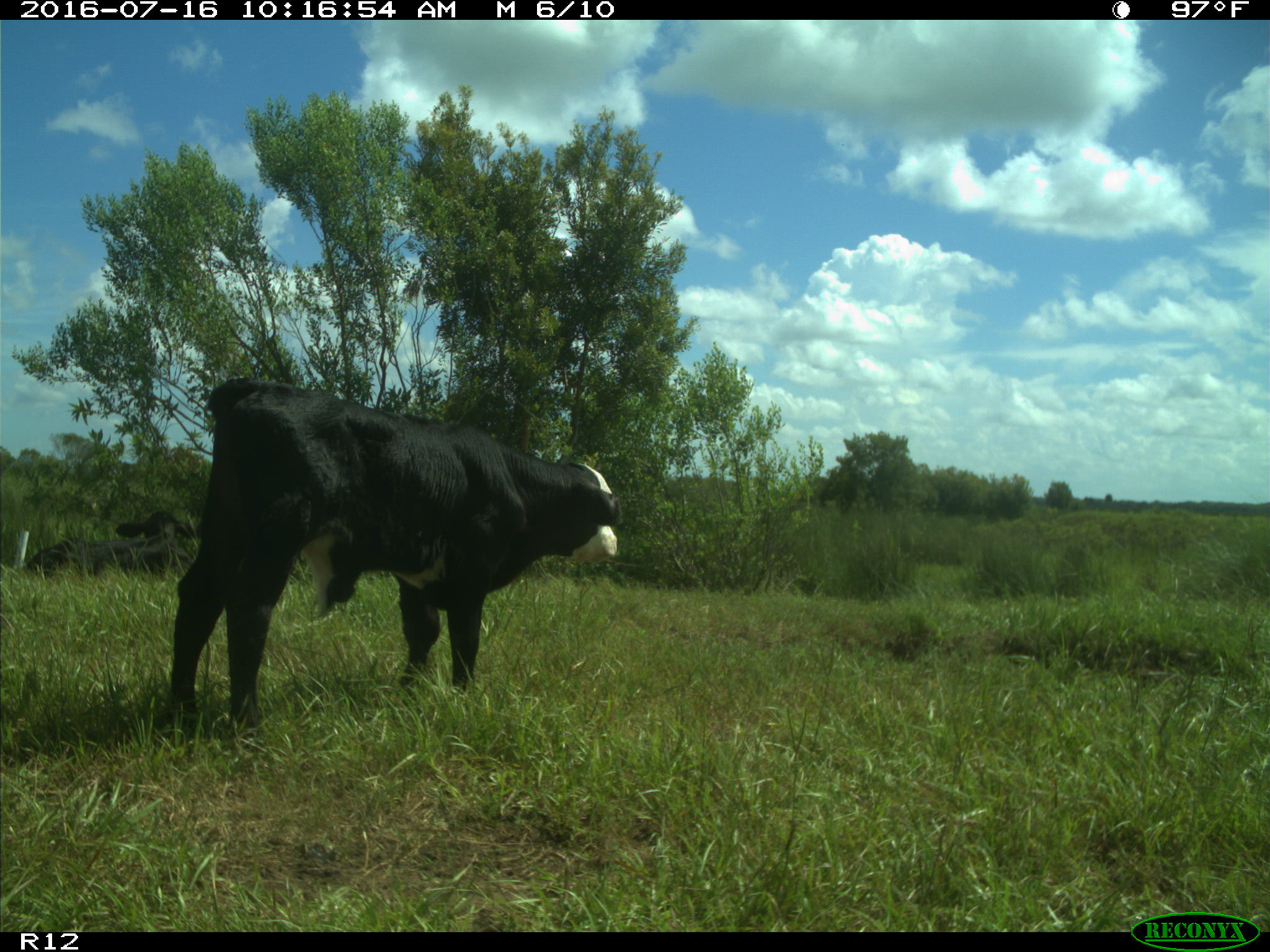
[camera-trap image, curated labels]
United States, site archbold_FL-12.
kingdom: Animalia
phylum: Chordata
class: Mammalia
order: Artiodactyla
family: Bovidae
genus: Bos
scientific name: Bos taurus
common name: domestic cow